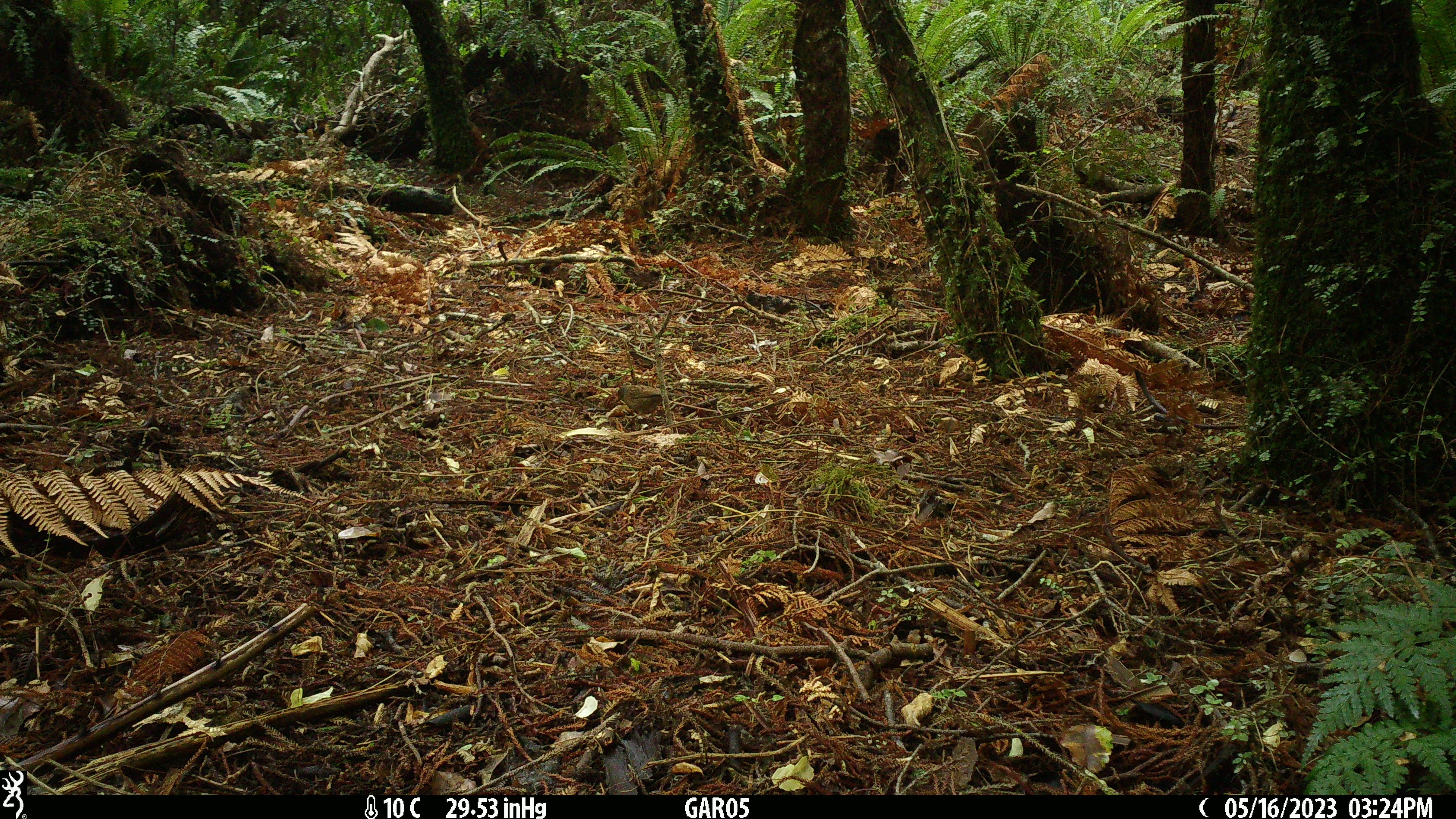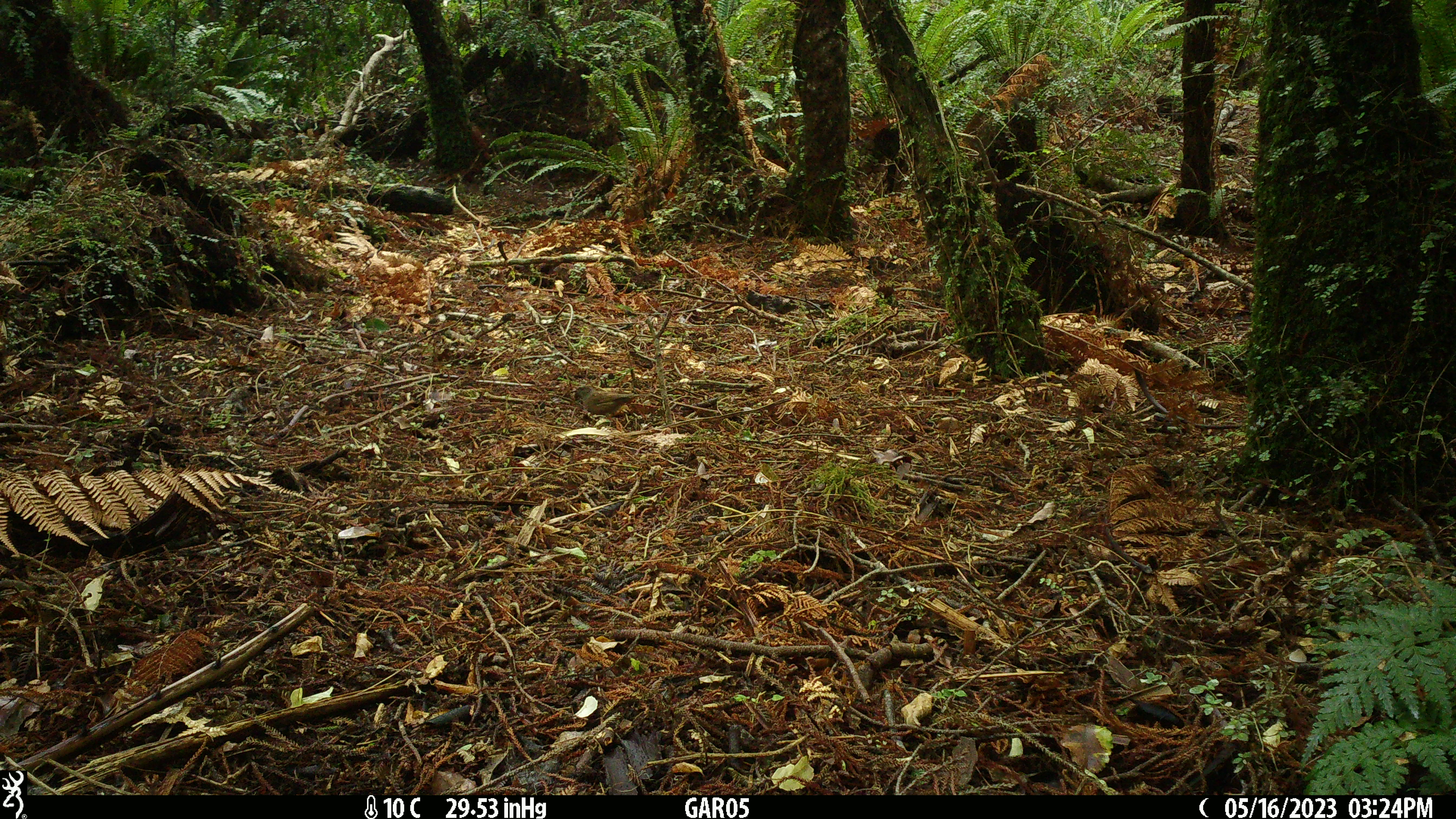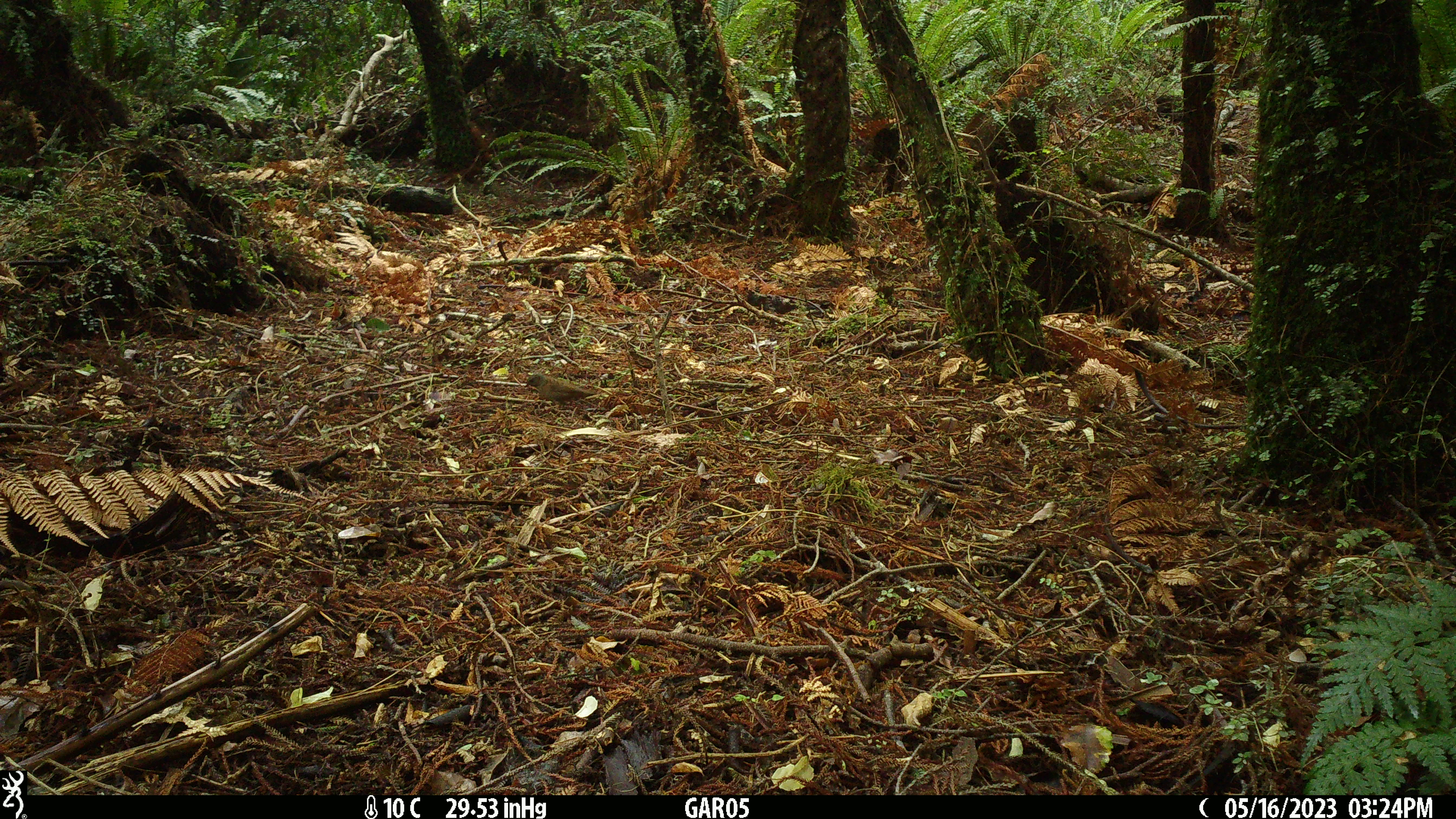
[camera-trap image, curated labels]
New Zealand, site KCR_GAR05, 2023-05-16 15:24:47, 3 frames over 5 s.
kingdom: Animalia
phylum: Chordata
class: Aves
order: Passeriformes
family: Prunellidae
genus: Prunella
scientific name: Prunella modularis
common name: dunnock